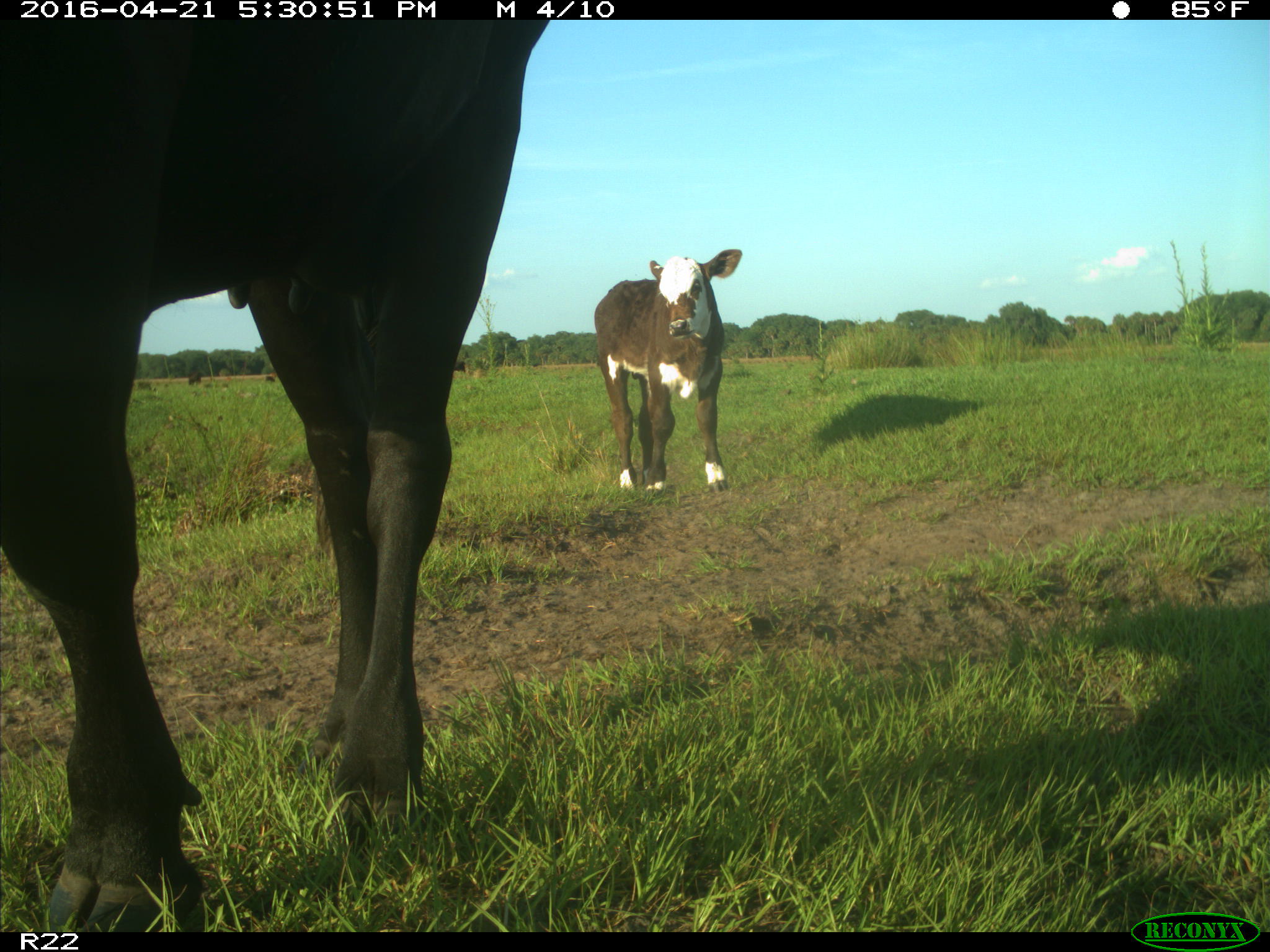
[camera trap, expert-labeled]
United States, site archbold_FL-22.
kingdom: Animalia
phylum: Chordata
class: Mammalia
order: Artiodactyla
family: Bovidae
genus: Bos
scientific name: Bos taurus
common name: domestic cow